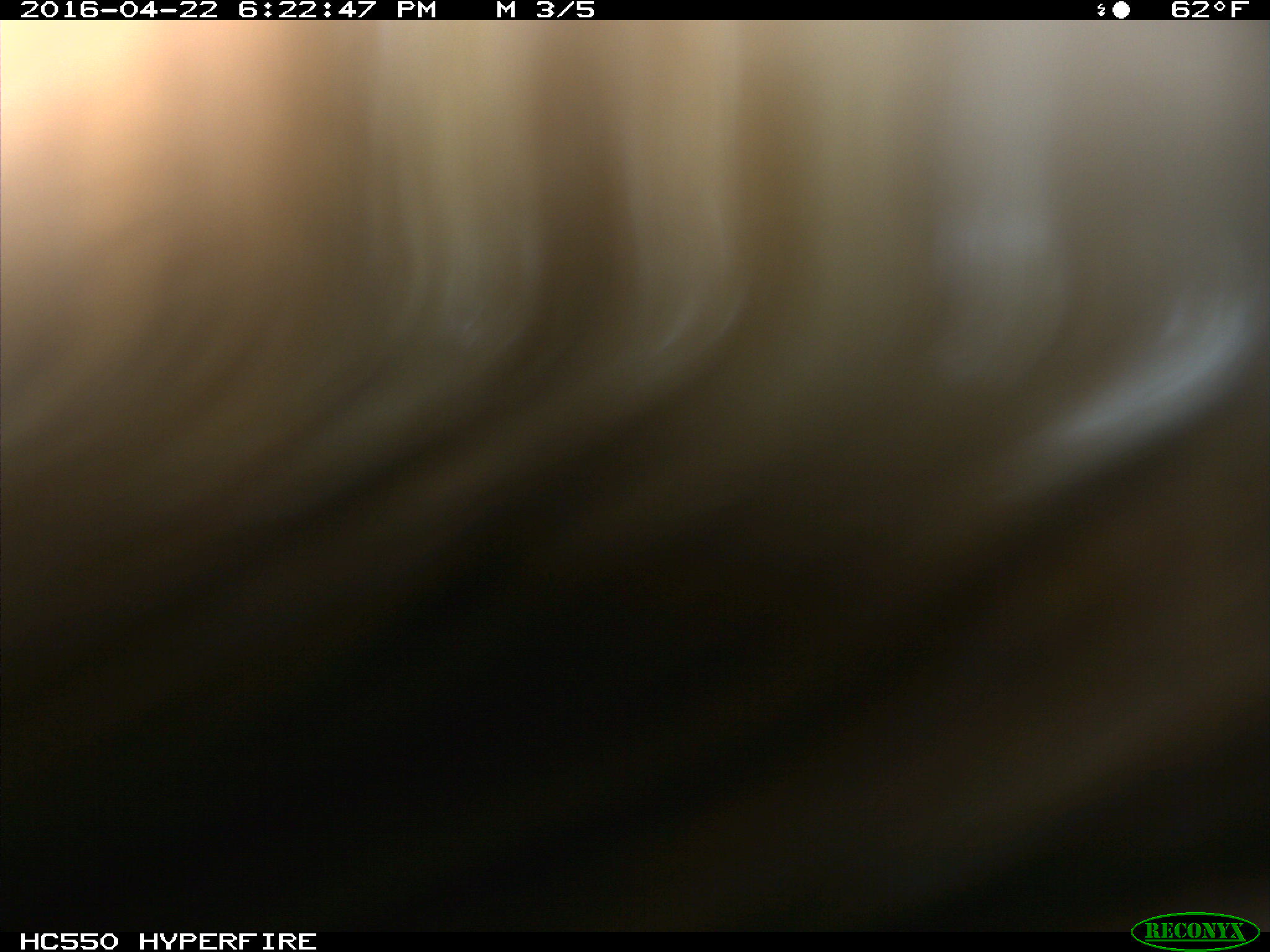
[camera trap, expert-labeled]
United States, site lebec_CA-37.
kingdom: Animalia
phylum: Chordata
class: Mammalia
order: Artiodactyla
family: Bovidae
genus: Bos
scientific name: Bos taurus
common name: domestic cow